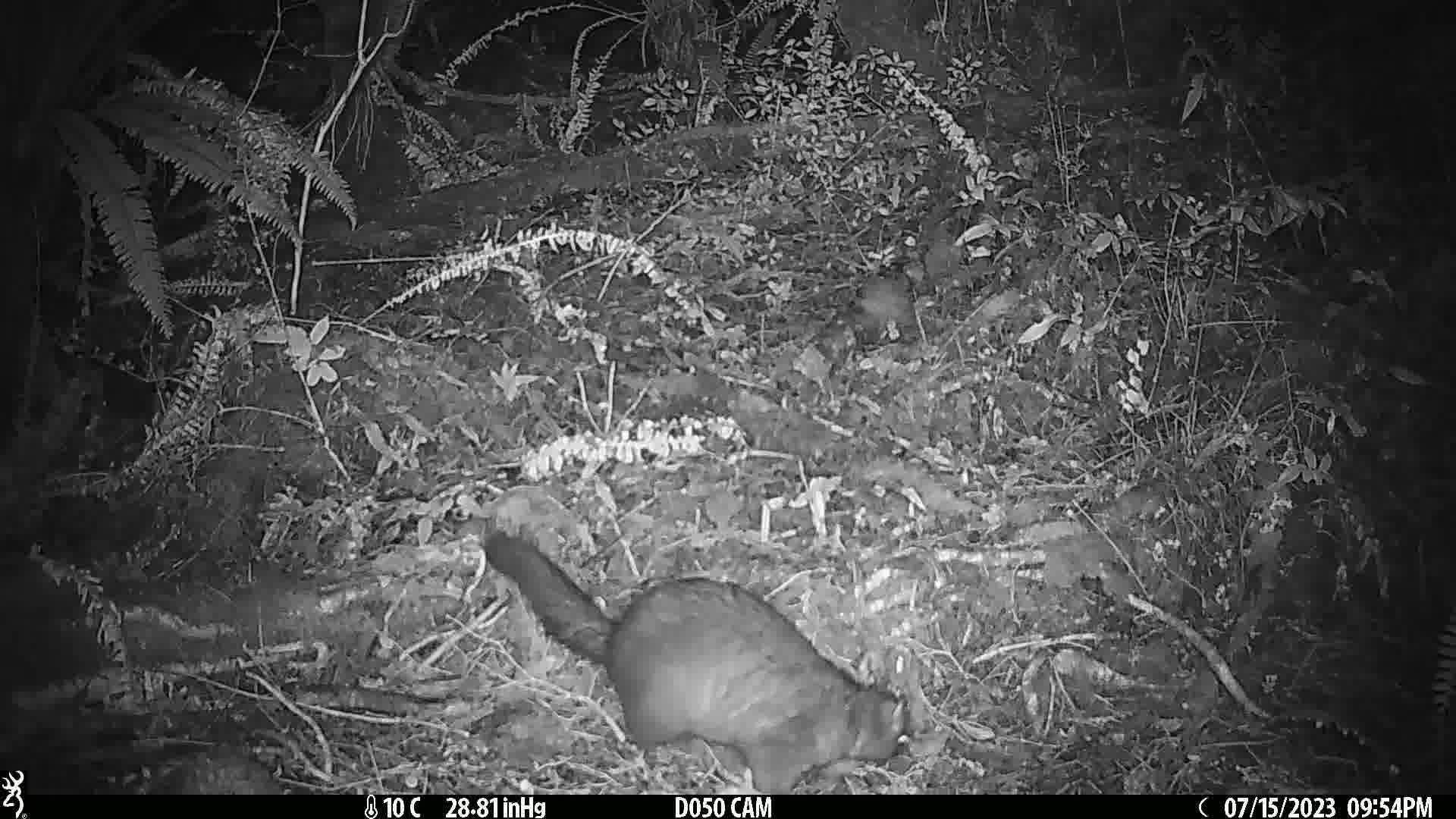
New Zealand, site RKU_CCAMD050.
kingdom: Animalia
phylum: Chordata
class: Mammalia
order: Diprotodontia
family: Phalangeridae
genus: Trichosurus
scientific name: Trichosurus vulpecula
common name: common brushtail possum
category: possum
Possum (common brushtail possum) (Trichosurus vulpecula).